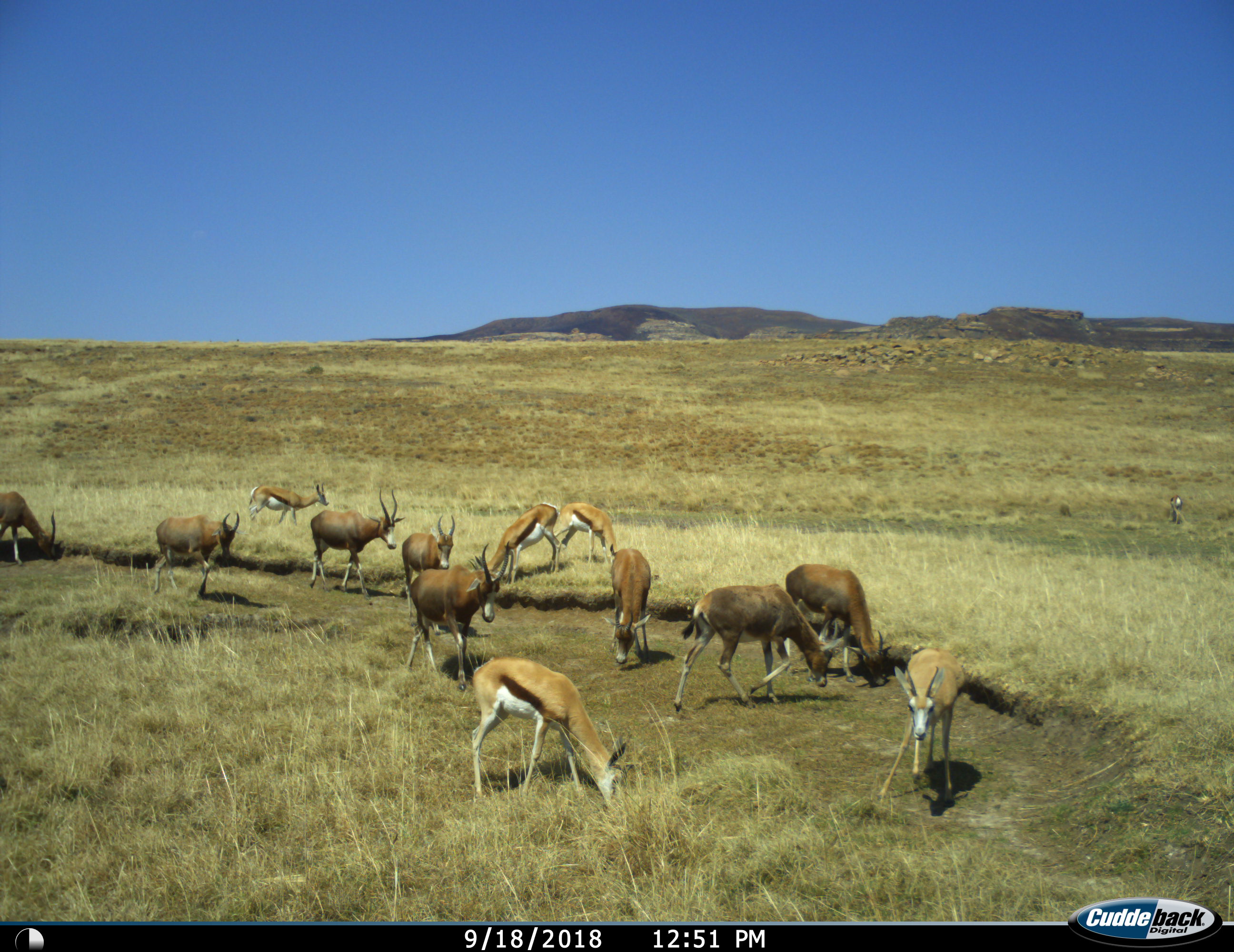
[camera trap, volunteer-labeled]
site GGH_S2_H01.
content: unidentified animal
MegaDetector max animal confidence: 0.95